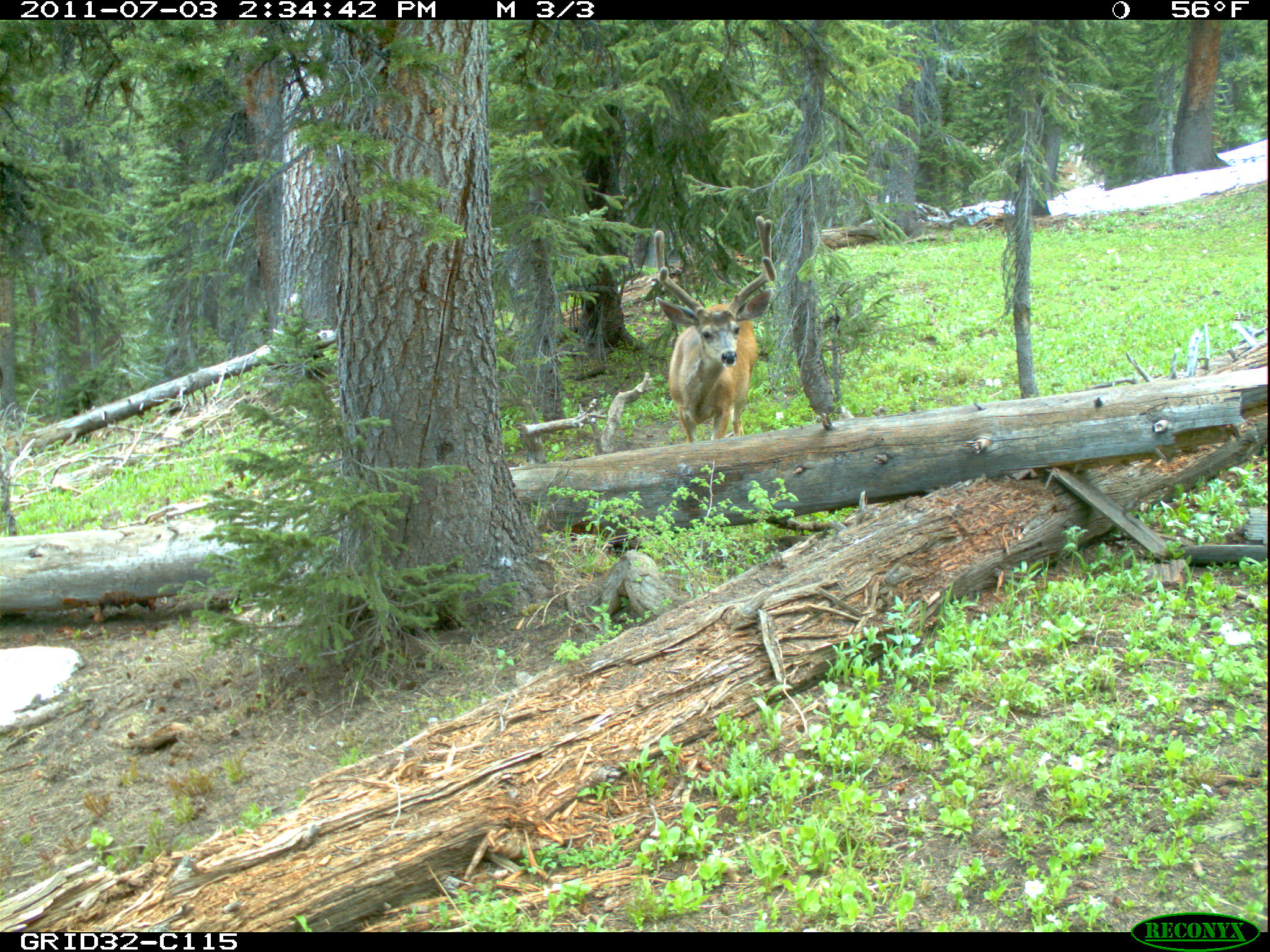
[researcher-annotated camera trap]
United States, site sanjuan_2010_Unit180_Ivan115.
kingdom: Animalia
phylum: Chordata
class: Mammalia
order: Artiodactyla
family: Cervidae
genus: Odocoileus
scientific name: Odocoileus hemionus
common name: mule deer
Odocoileus hemionus (mule deer).